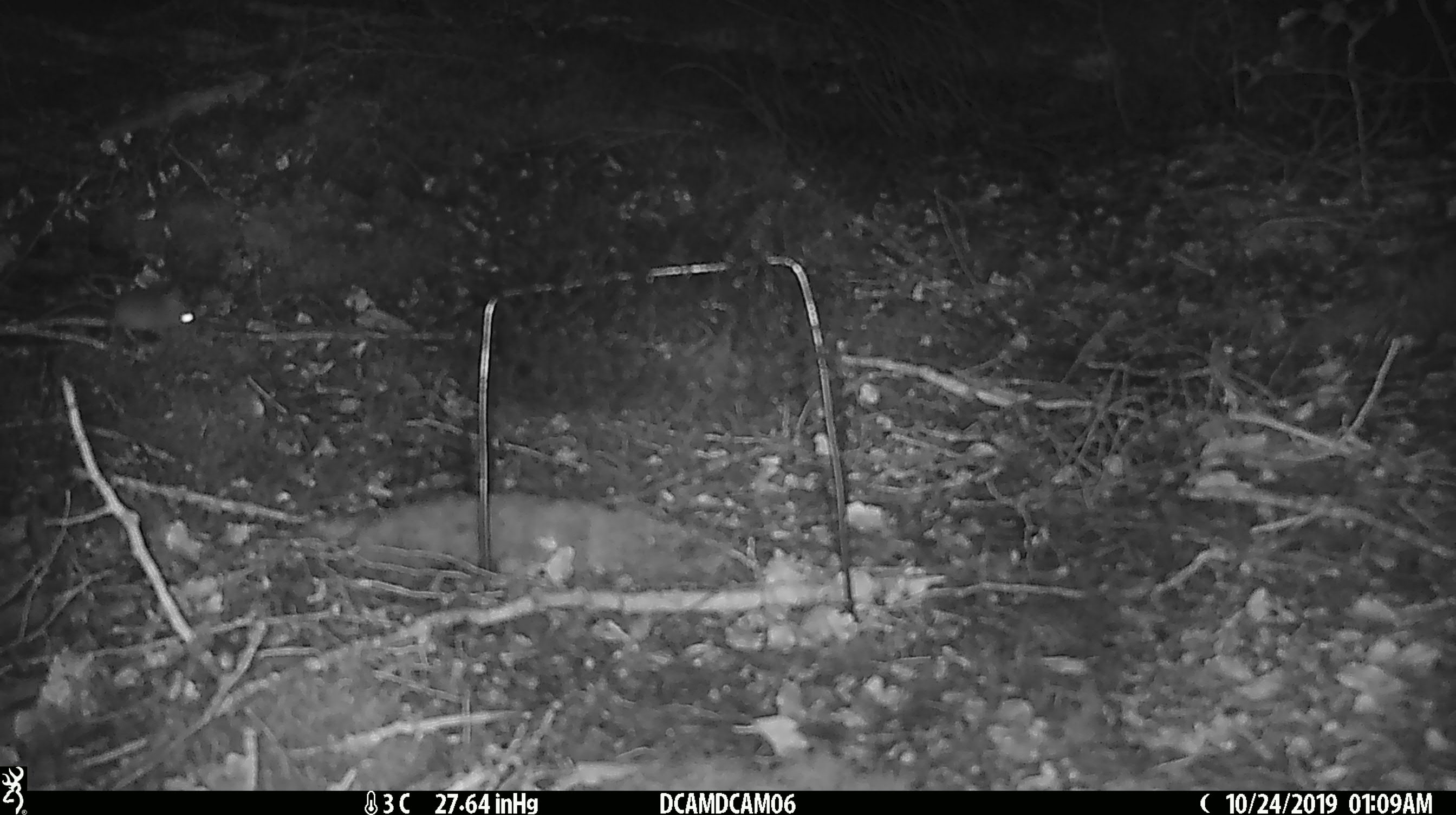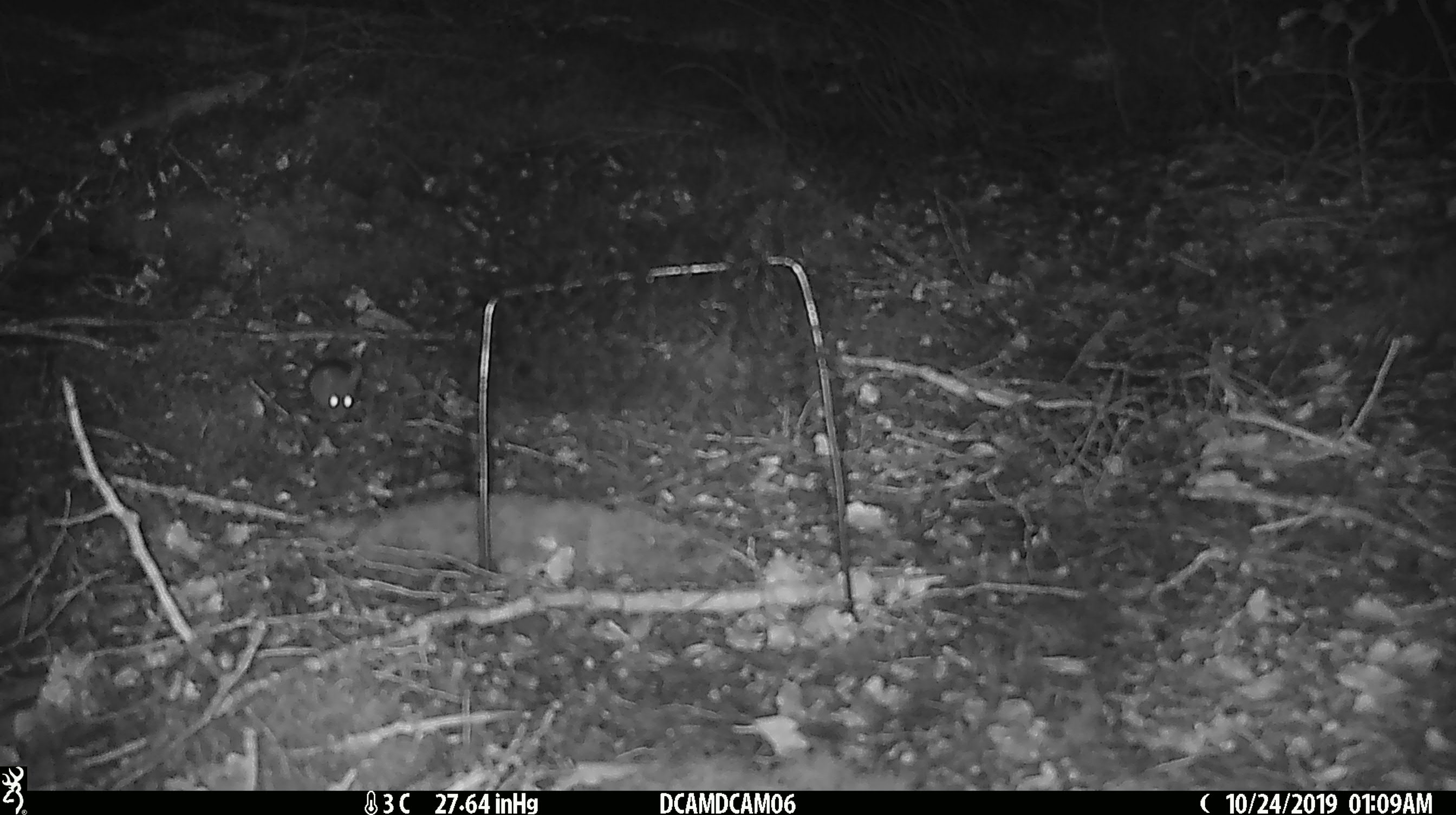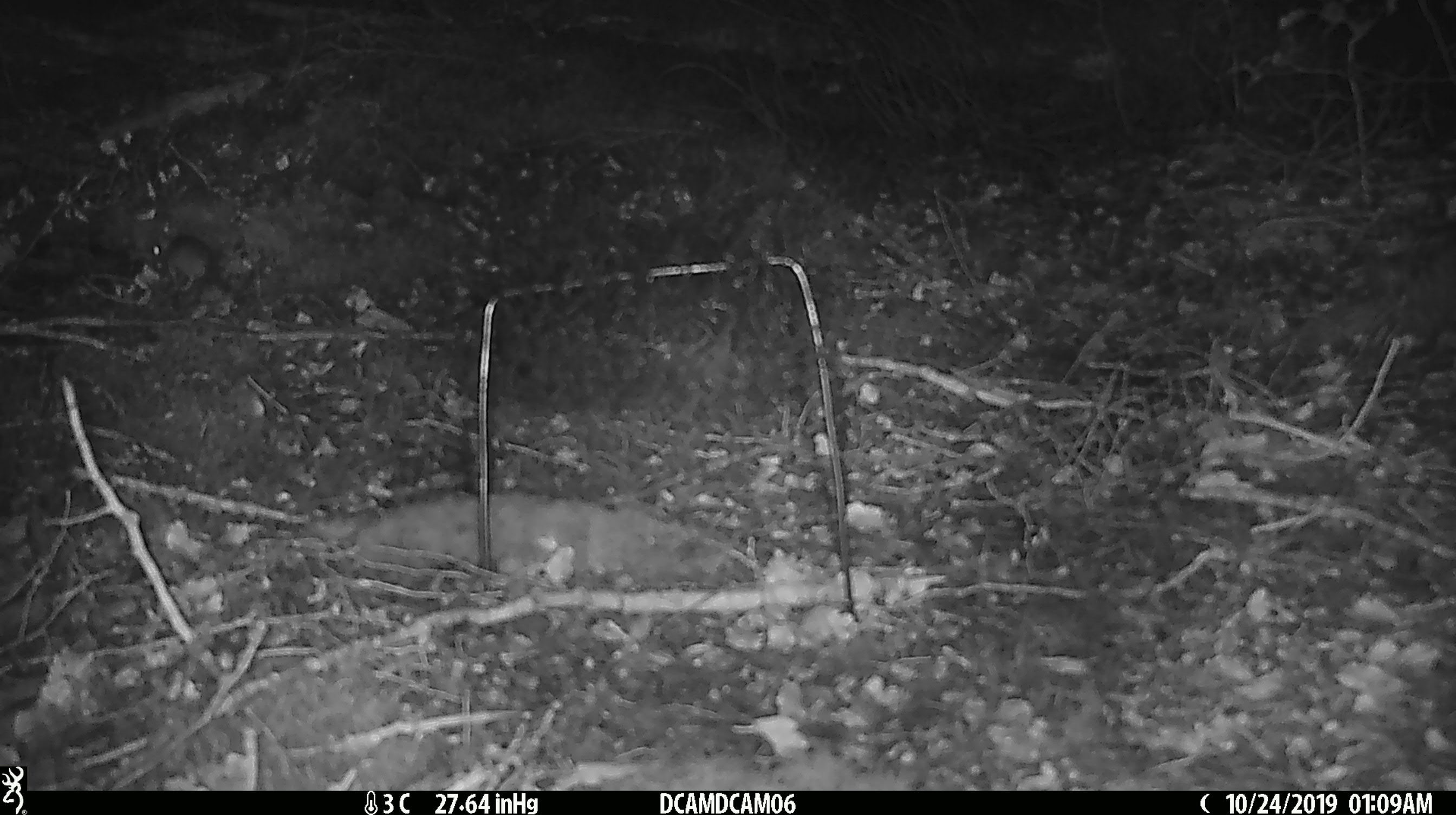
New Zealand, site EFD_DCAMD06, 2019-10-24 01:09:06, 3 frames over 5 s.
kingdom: Animalia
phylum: Chordata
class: Mammalia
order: Rodentia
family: Muridae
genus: Mus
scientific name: Mus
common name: mouse